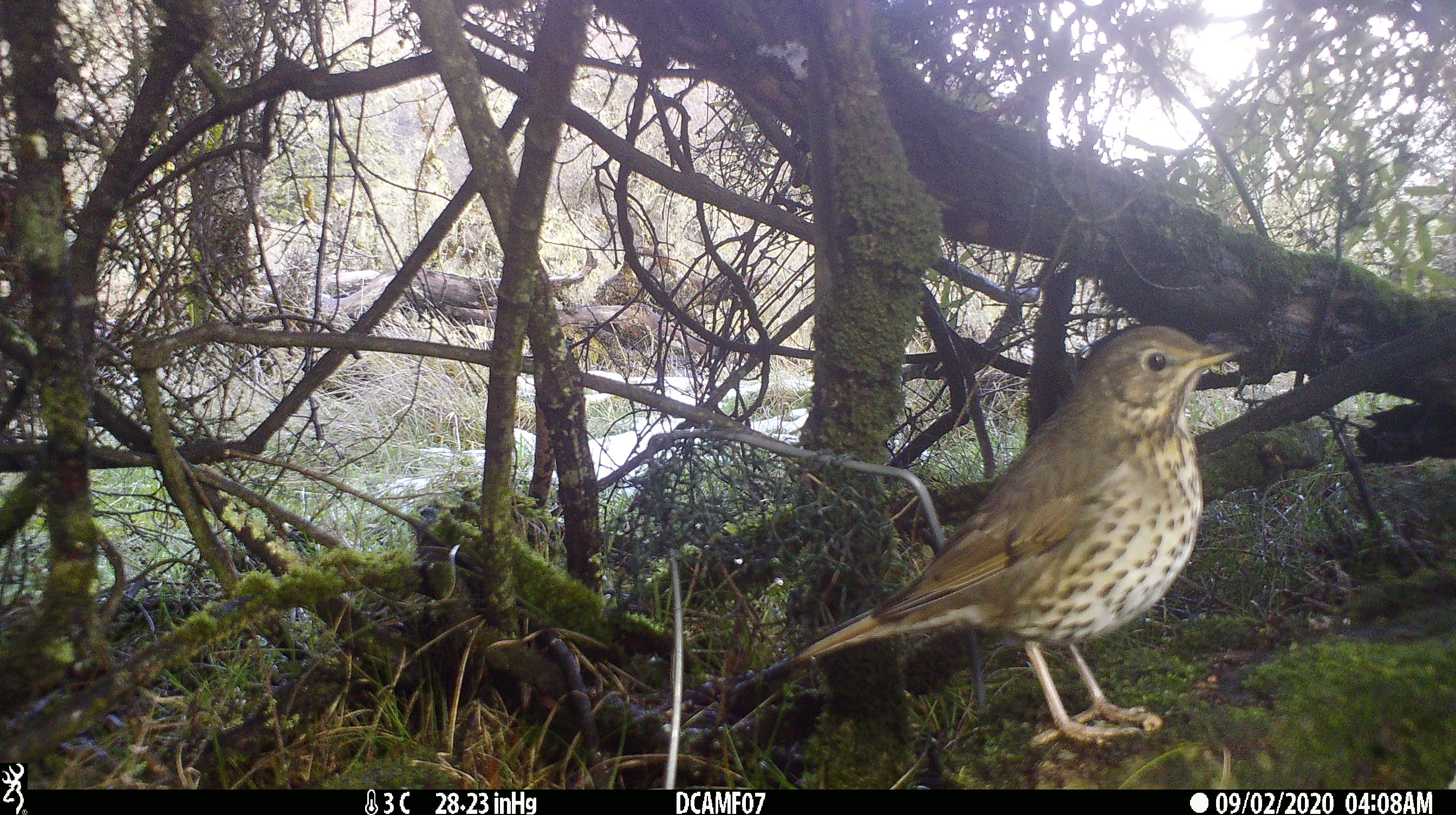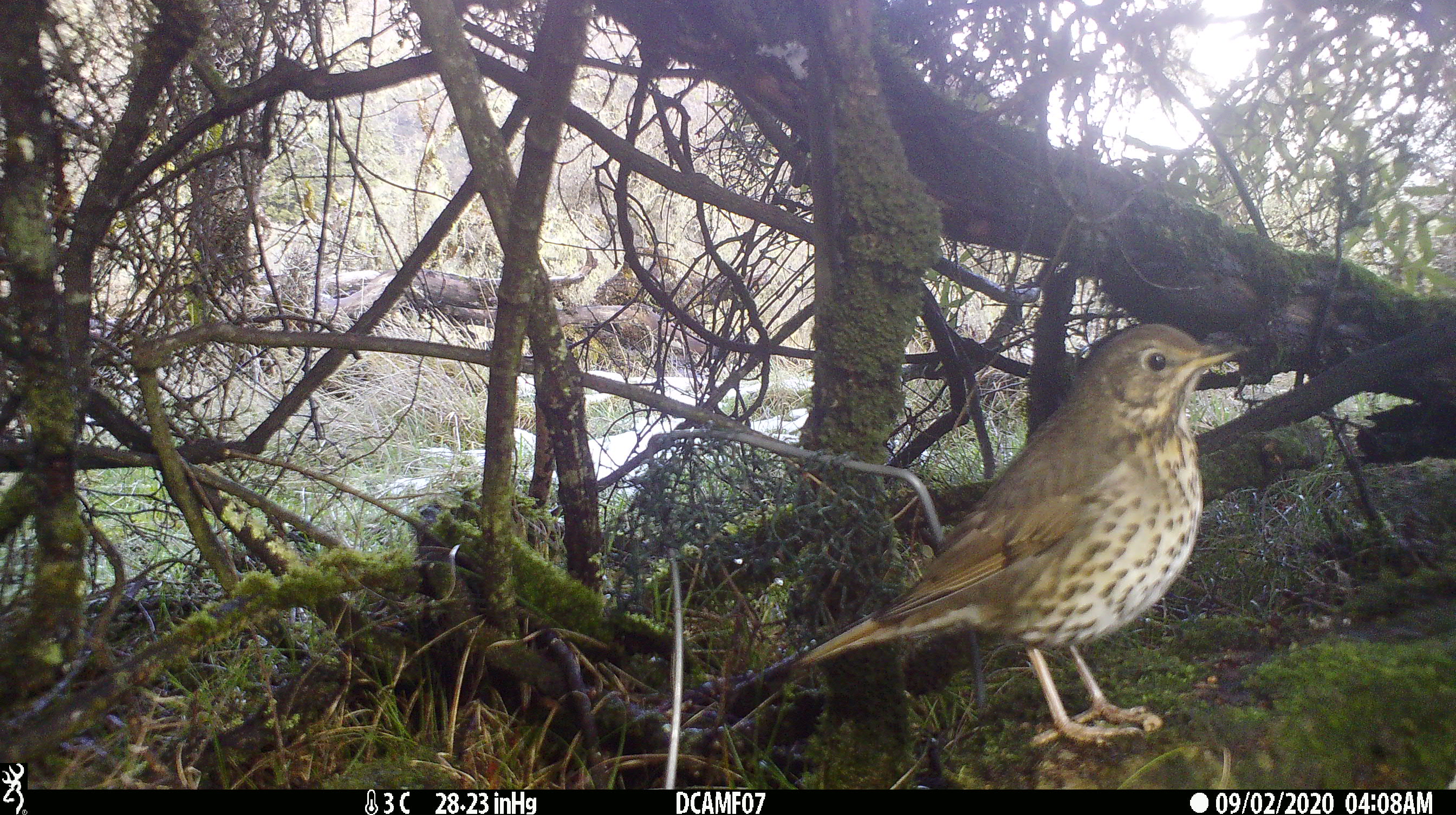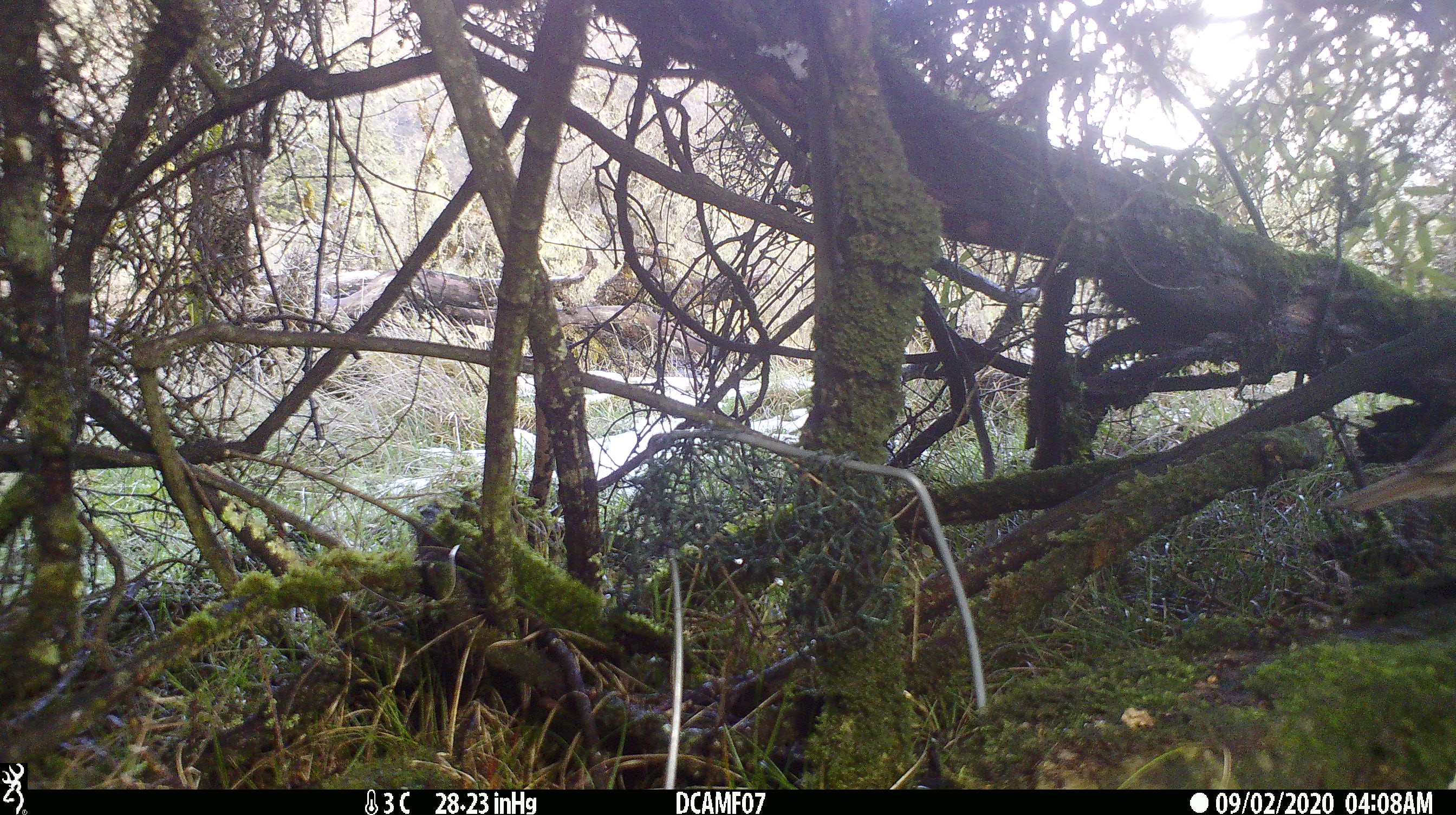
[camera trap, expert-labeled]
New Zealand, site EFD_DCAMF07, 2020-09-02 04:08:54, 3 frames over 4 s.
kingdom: Animalia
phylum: Chordata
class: Aves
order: Passeriformes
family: Turdidae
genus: Turdus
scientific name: Turdus philomelos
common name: song thrush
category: thrush